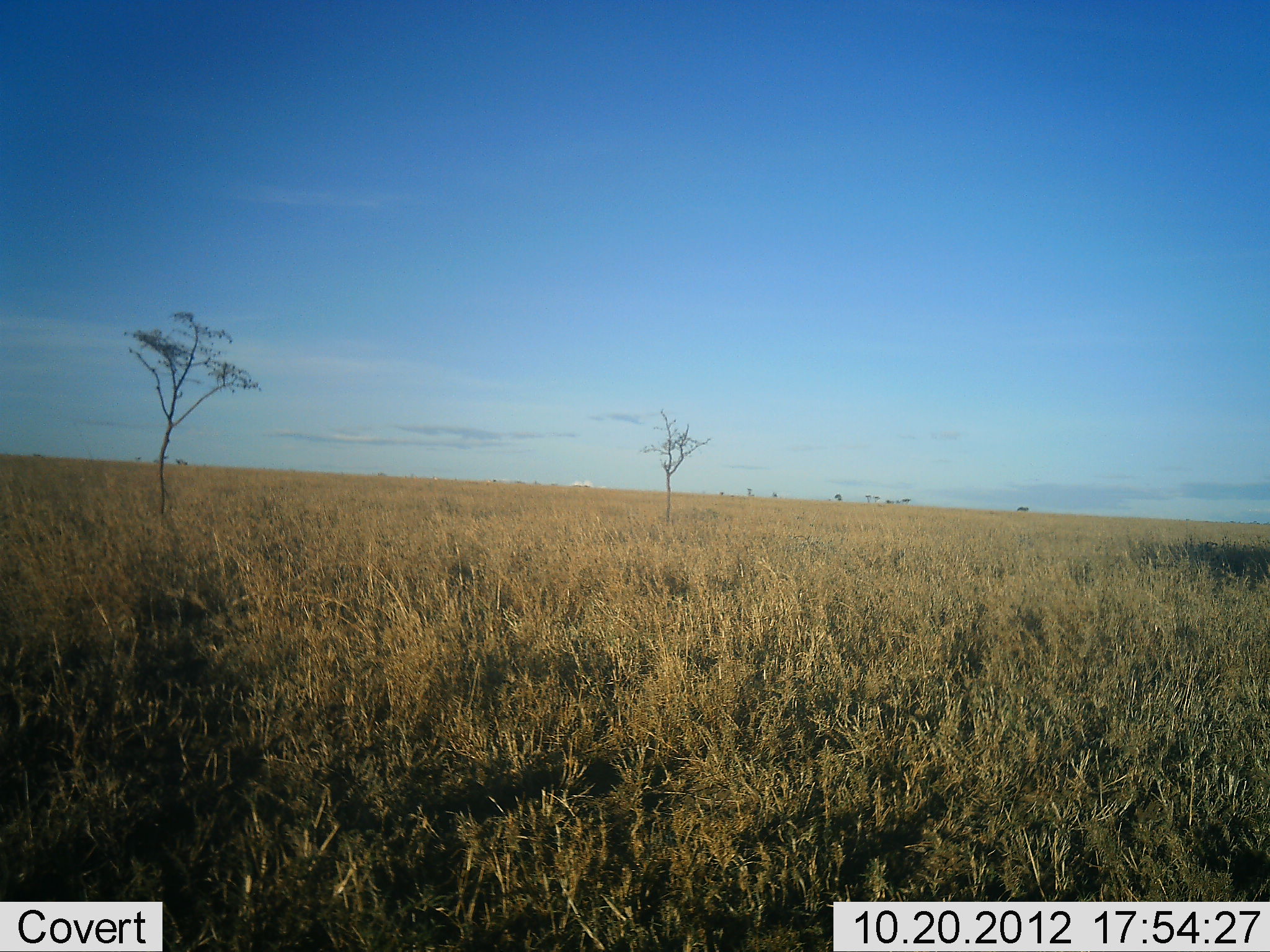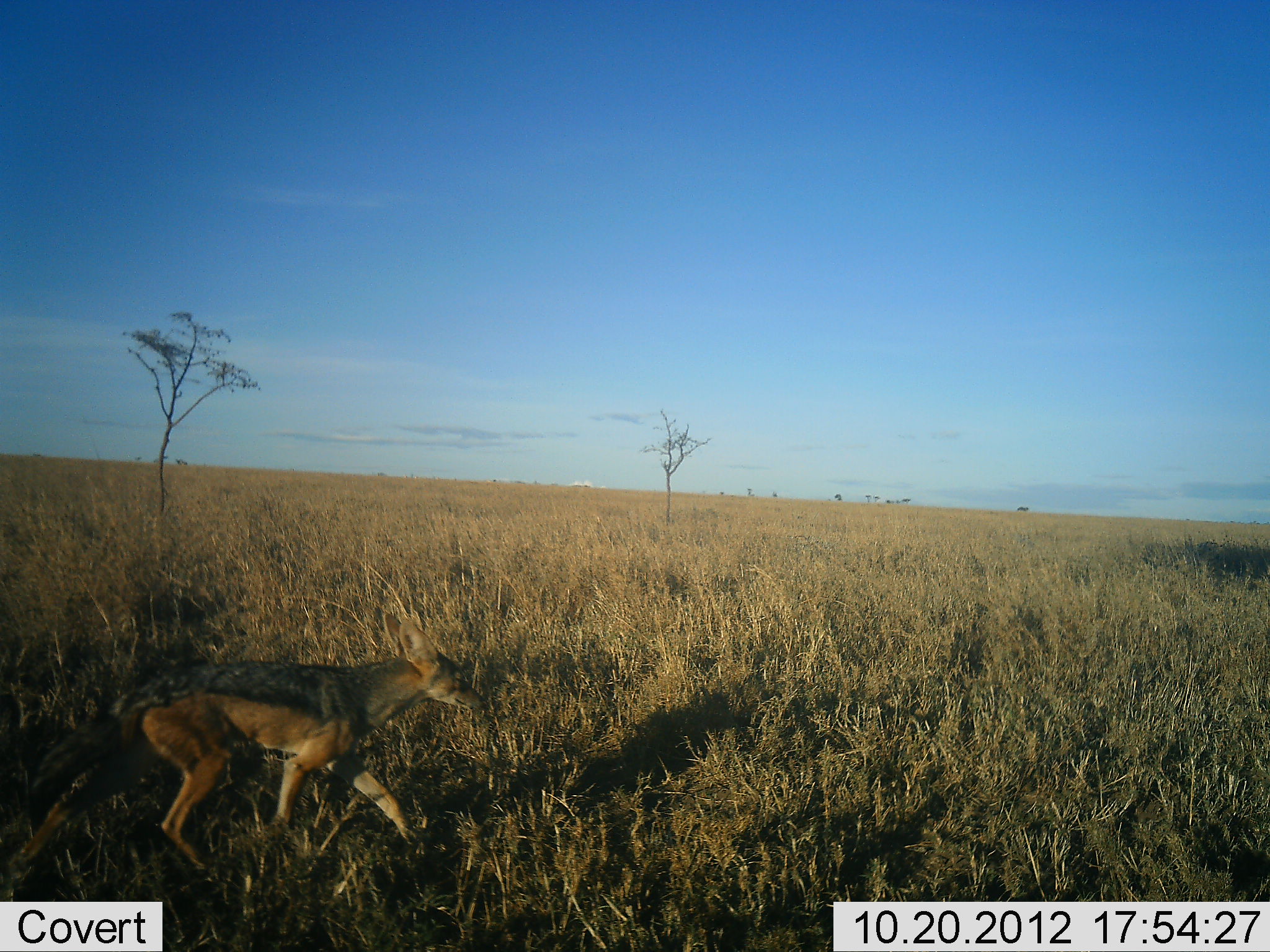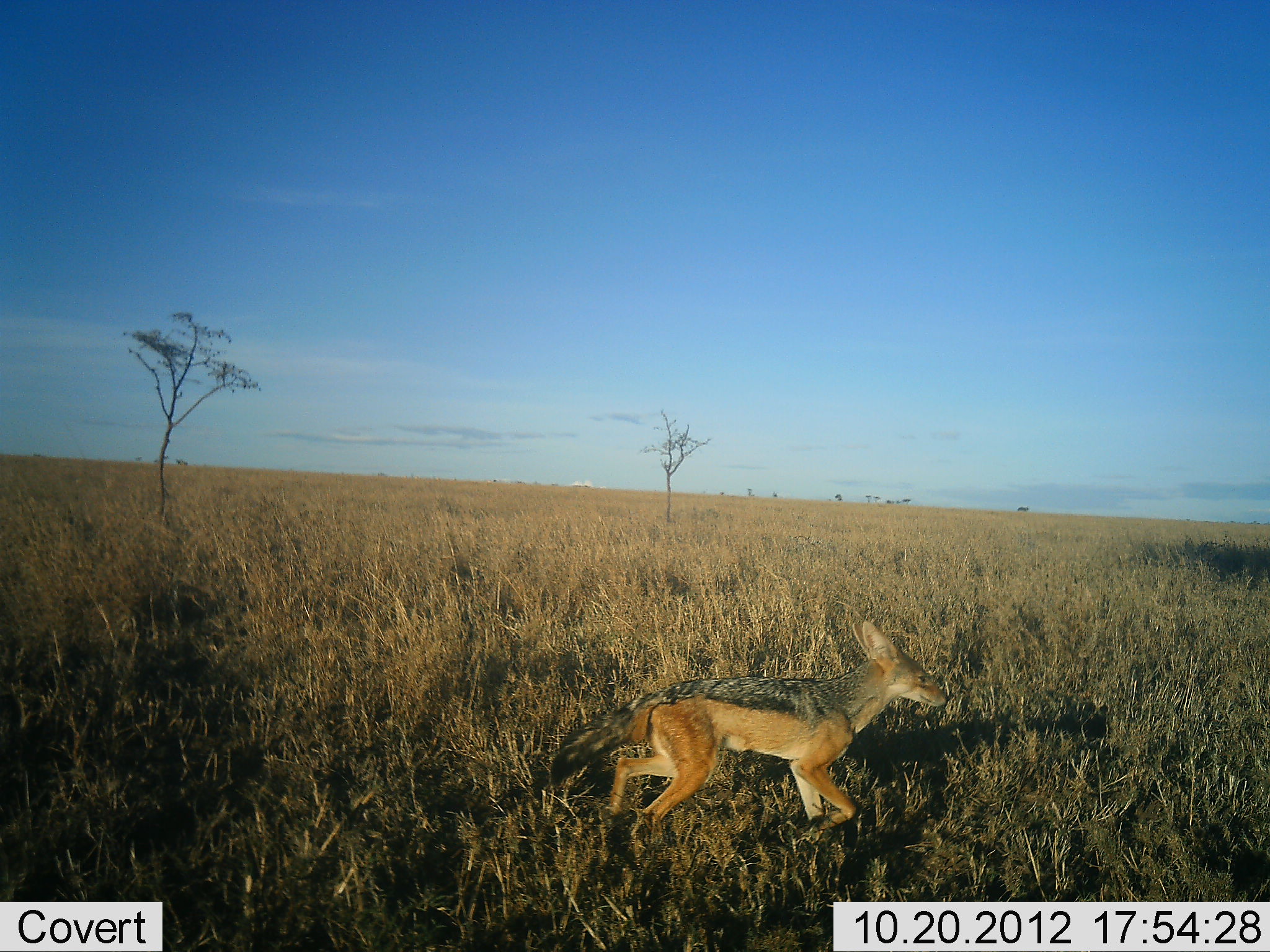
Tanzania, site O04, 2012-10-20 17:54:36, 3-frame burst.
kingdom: Animalia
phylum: Chordata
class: Mammalia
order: Carnivora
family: Canidae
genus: Lupulella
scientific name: Lupulella mesomelas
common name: black-backed jackal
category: jackal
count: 1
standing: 0%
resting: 0%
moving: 100%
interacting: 0%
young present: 0%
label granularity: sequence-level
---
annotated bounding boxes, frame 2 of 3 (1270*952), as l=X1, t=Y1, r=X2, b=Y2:
animal: l=0, t=619, r=490, b=903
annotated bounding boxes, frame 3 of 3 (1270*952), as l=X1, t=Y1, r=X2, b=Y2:
animal: l=550, t=615, r=951, b=827